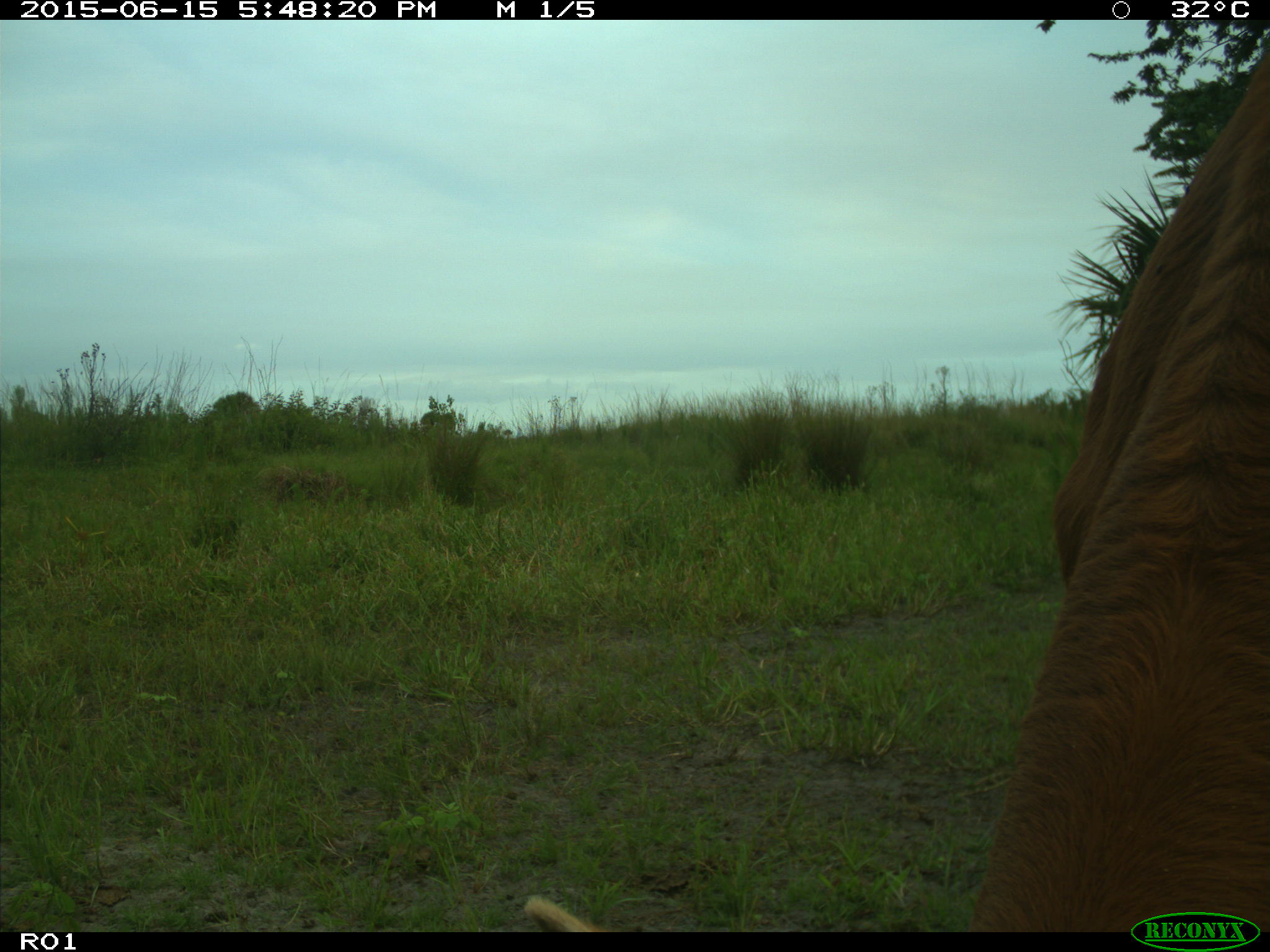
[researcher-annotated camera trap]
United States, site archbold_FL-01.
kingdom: Animalia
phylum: Chordata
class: Mammalia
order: Artiodactyla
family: Bovidae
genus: Bos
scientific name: Bos taurus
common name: domestic cow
Bos taurus (domestic cow).